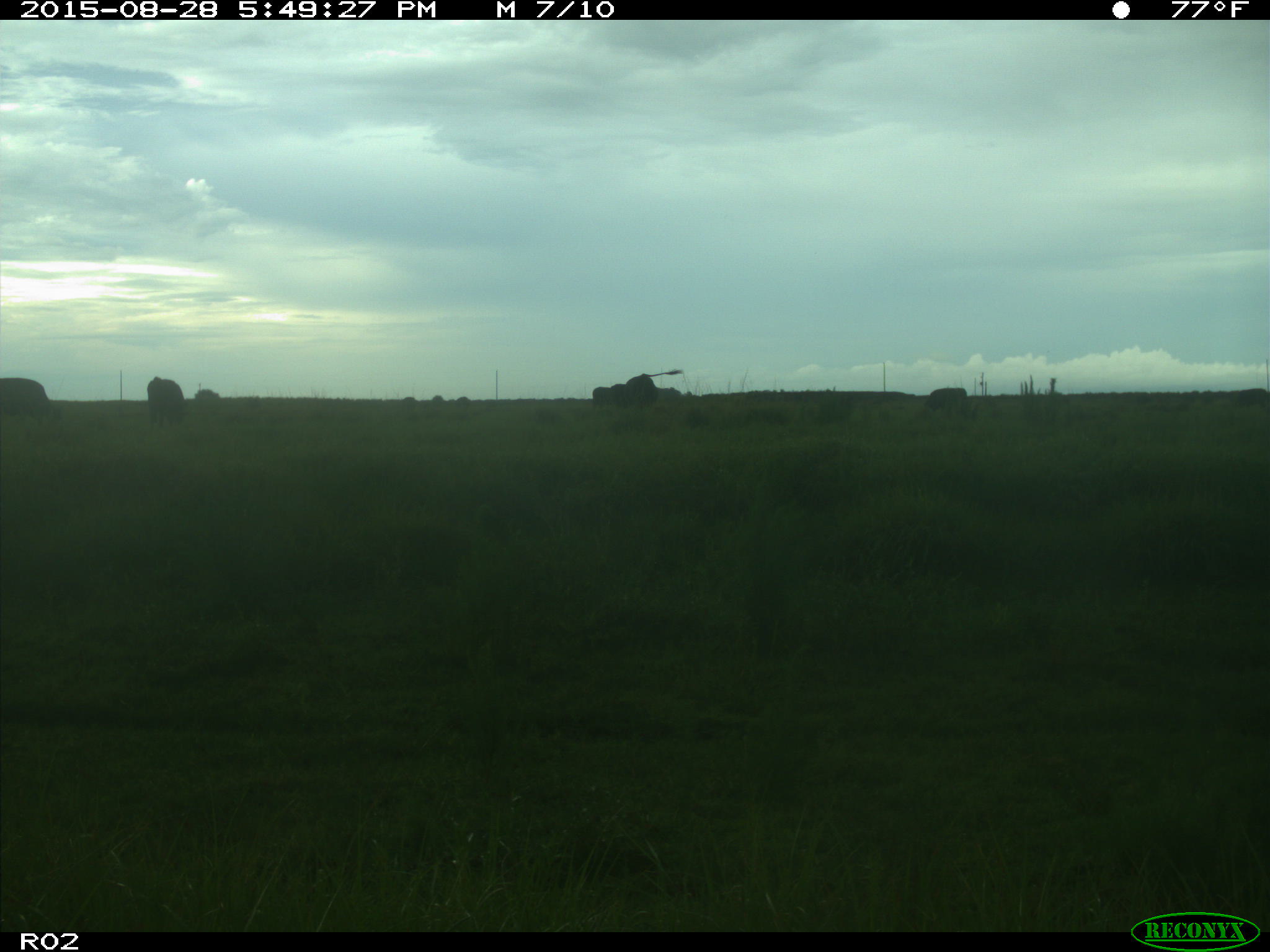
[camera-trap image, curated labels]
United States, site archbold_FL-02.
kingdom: Animalia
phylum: Chordata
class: Mammalia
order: Artiodactyla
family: Bovidae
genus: Bos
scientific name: Bos taurus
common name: domestic cow